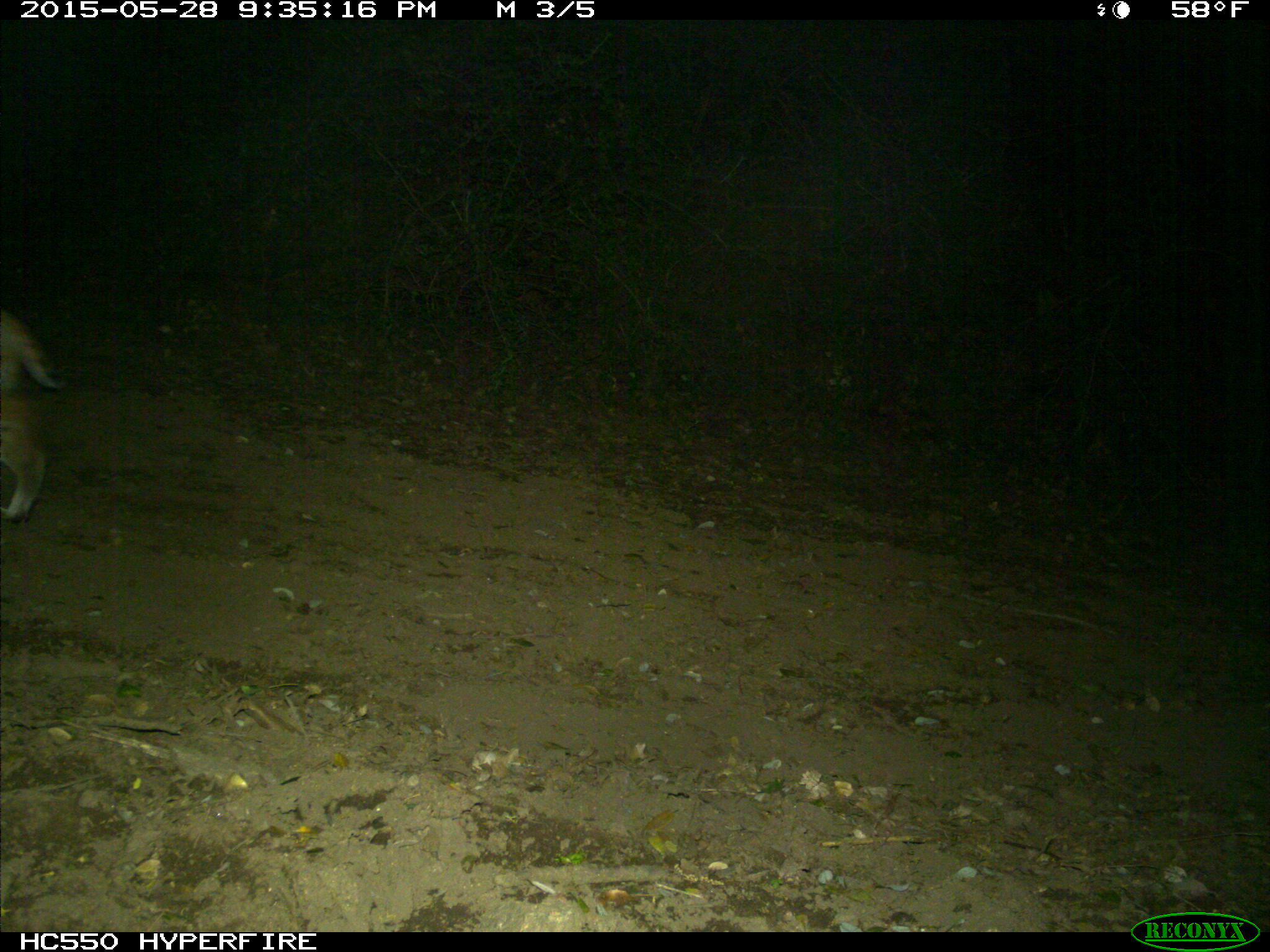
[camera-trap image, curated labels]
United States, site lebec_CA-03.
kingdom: Animalia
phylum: Chordata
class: Mammalia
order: Carnivora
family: Felidae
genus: Lynx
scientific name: Lynx rufus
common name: bobcat